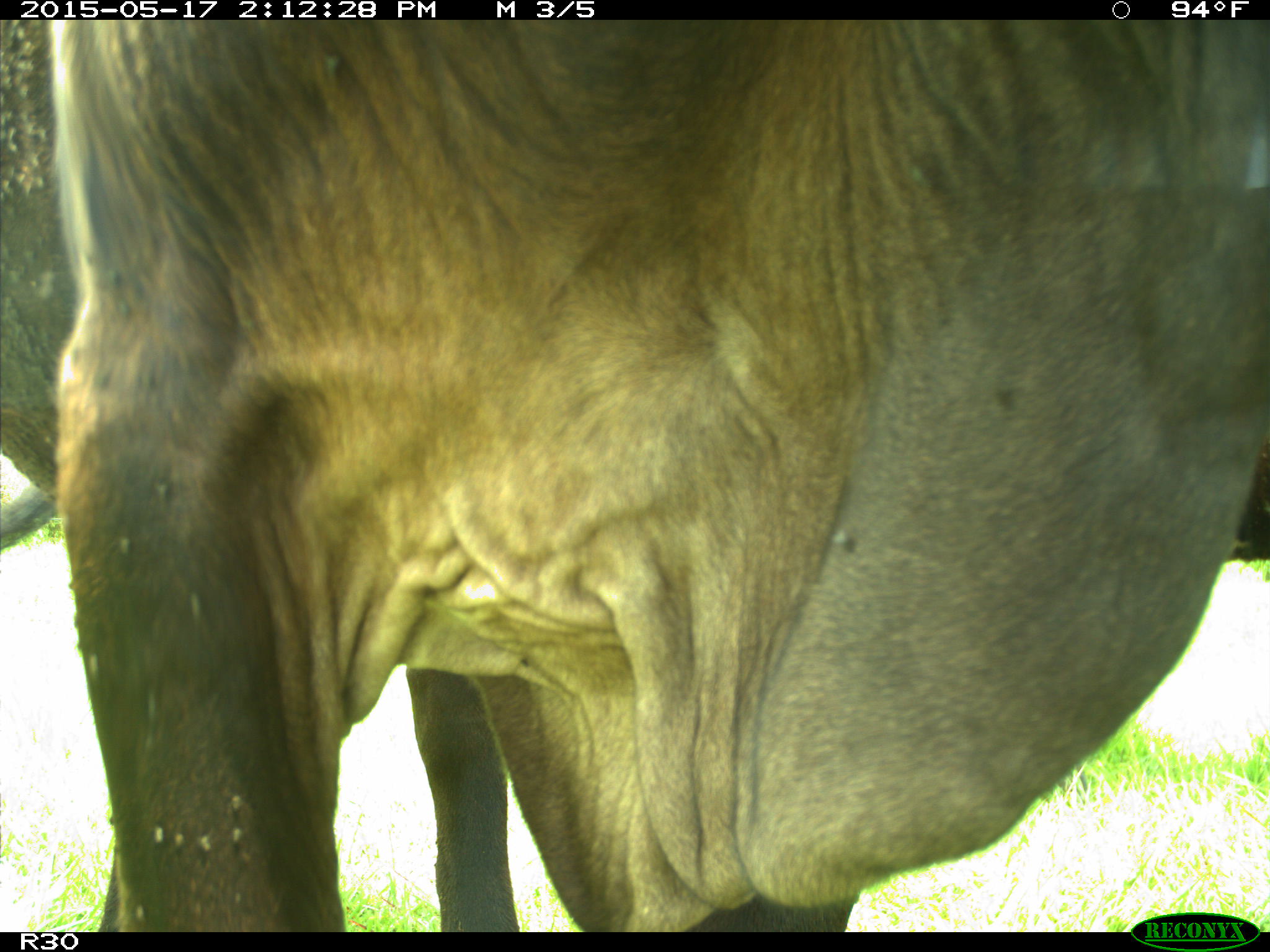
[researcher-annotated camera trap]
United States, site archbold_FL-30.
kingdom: Animalia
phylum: Chordata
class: Mammalia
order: Artiodactyla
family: Bovidae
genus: Bos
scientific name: Bos taurus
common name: domestic cow